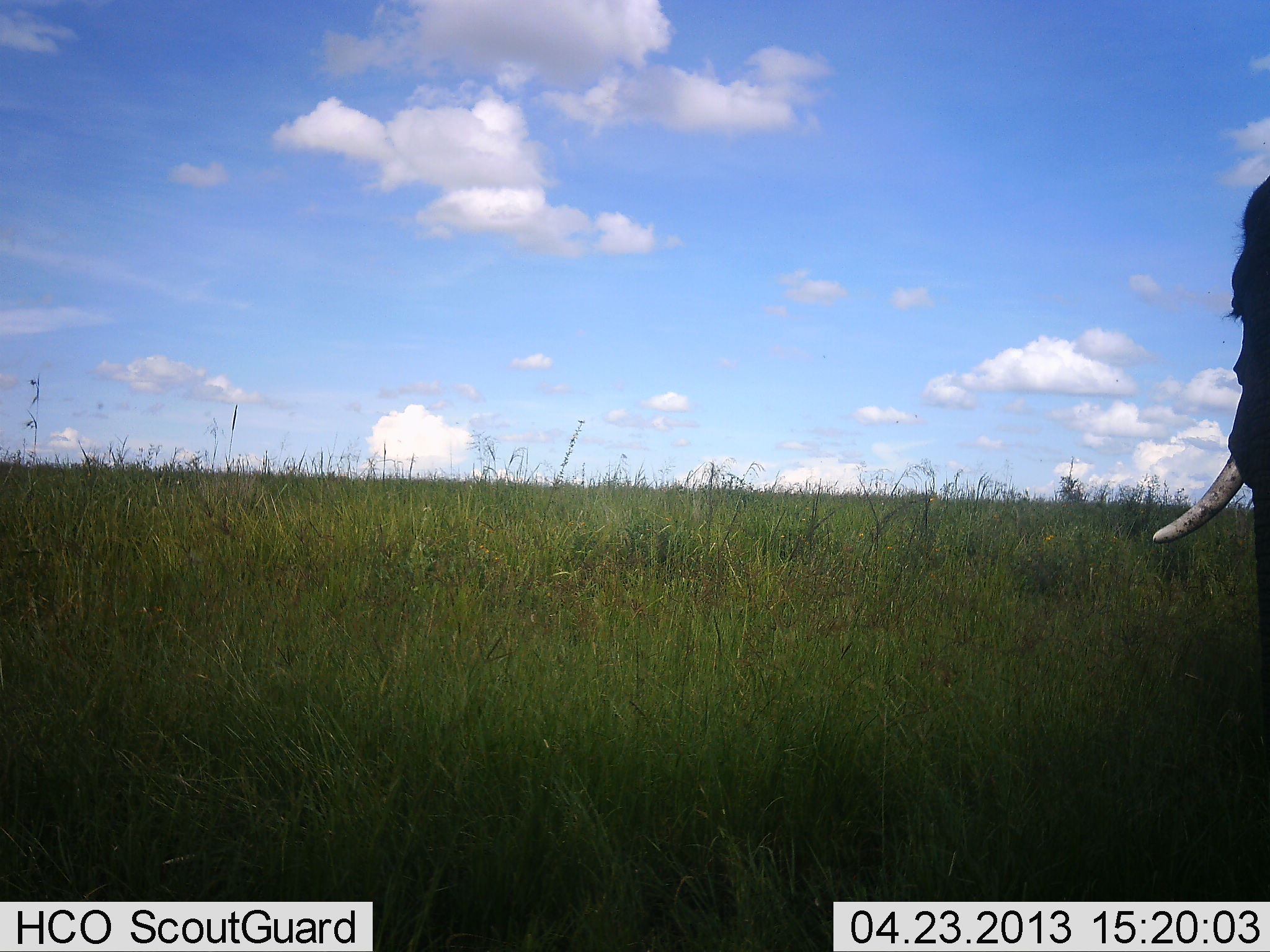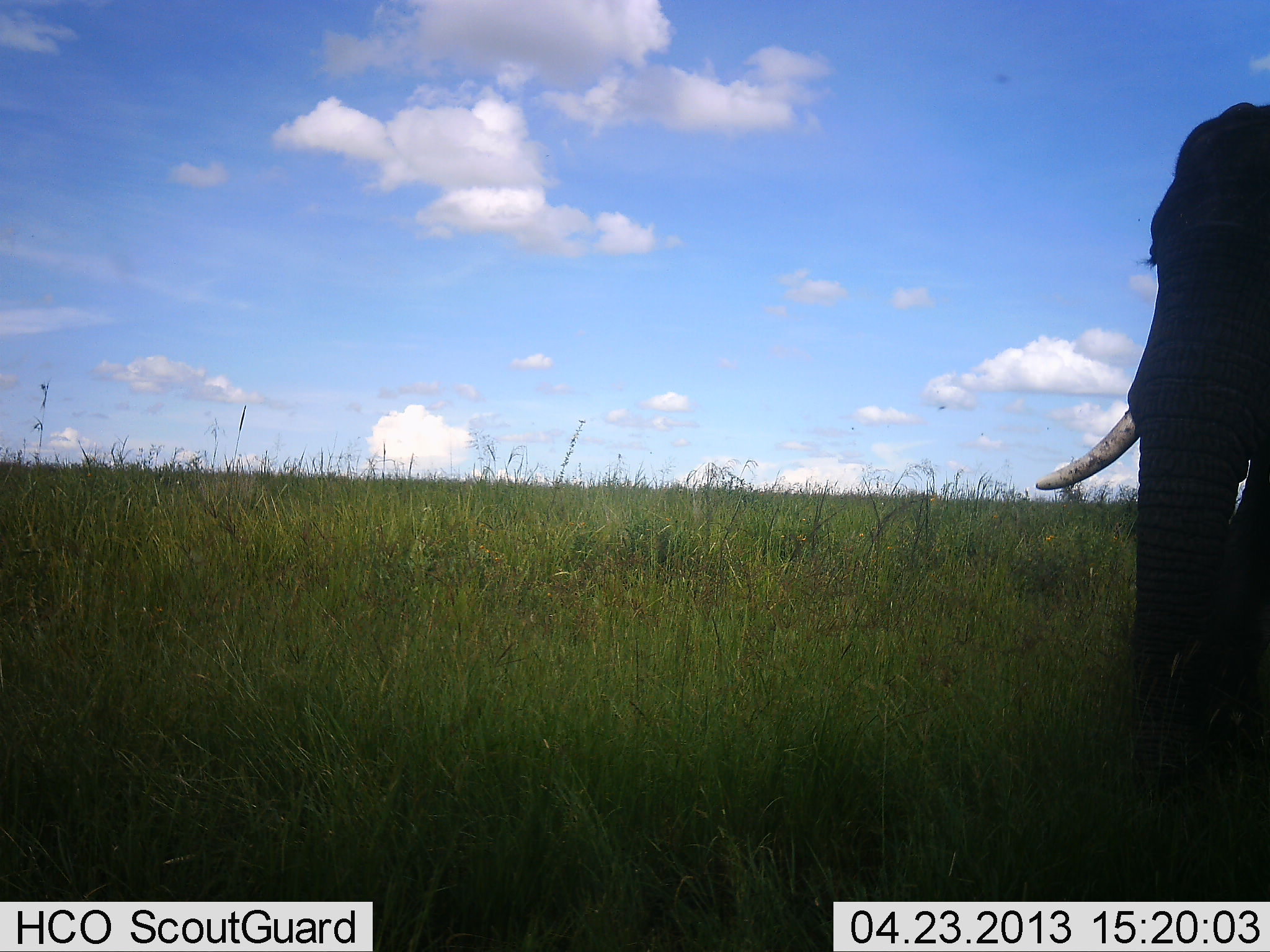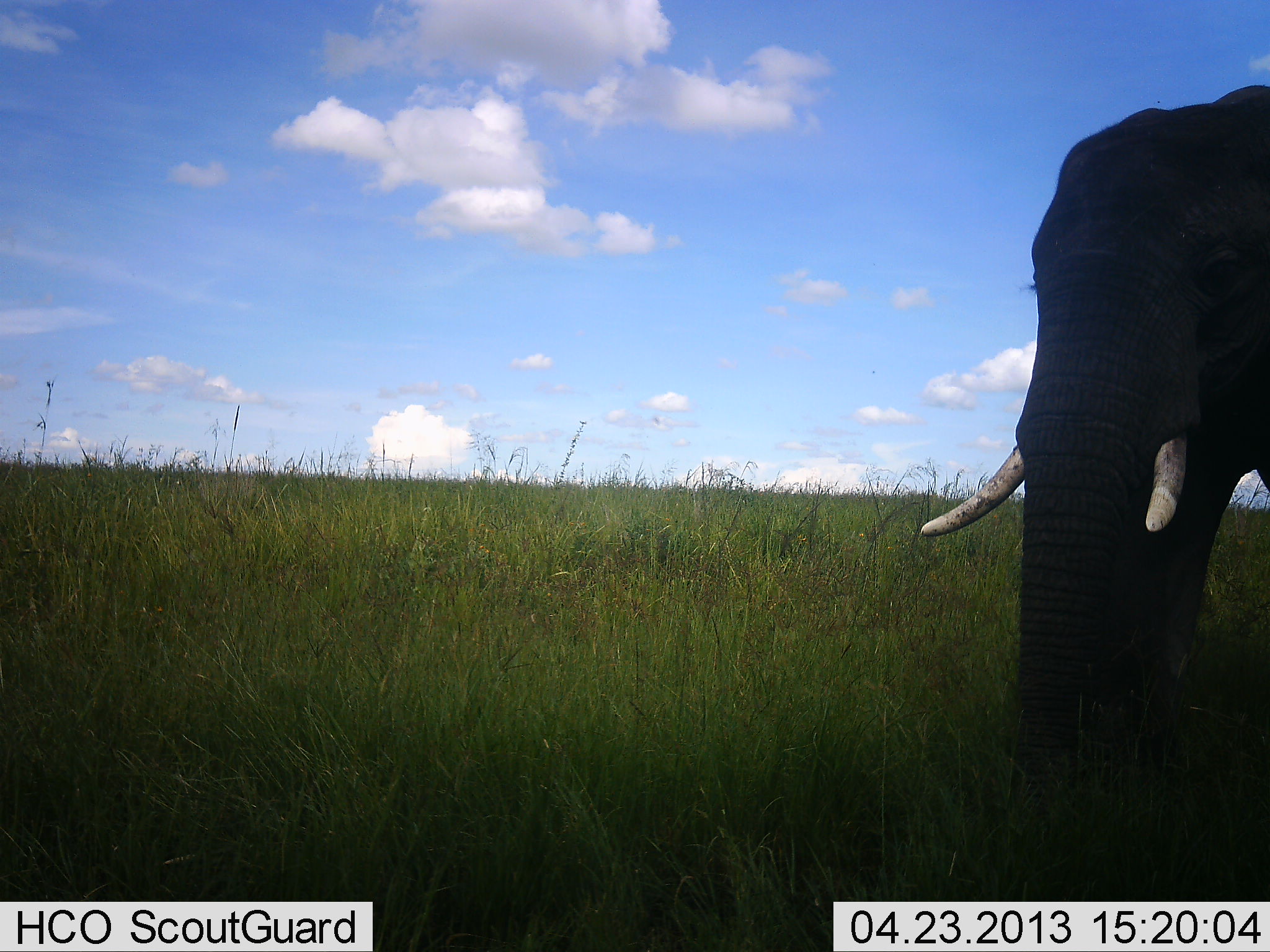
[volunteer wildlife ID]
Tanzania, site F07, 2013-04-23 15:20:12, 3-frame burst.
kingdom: Animalia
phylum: Chordata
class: Mammalia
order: Proboscidea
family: Elephantidae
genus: Loxodonta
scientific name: Loxodonta africana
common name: african bush elephant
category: elephant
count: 1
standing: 20%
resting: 0%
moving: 80%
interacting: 0%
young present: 0%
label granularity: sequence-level